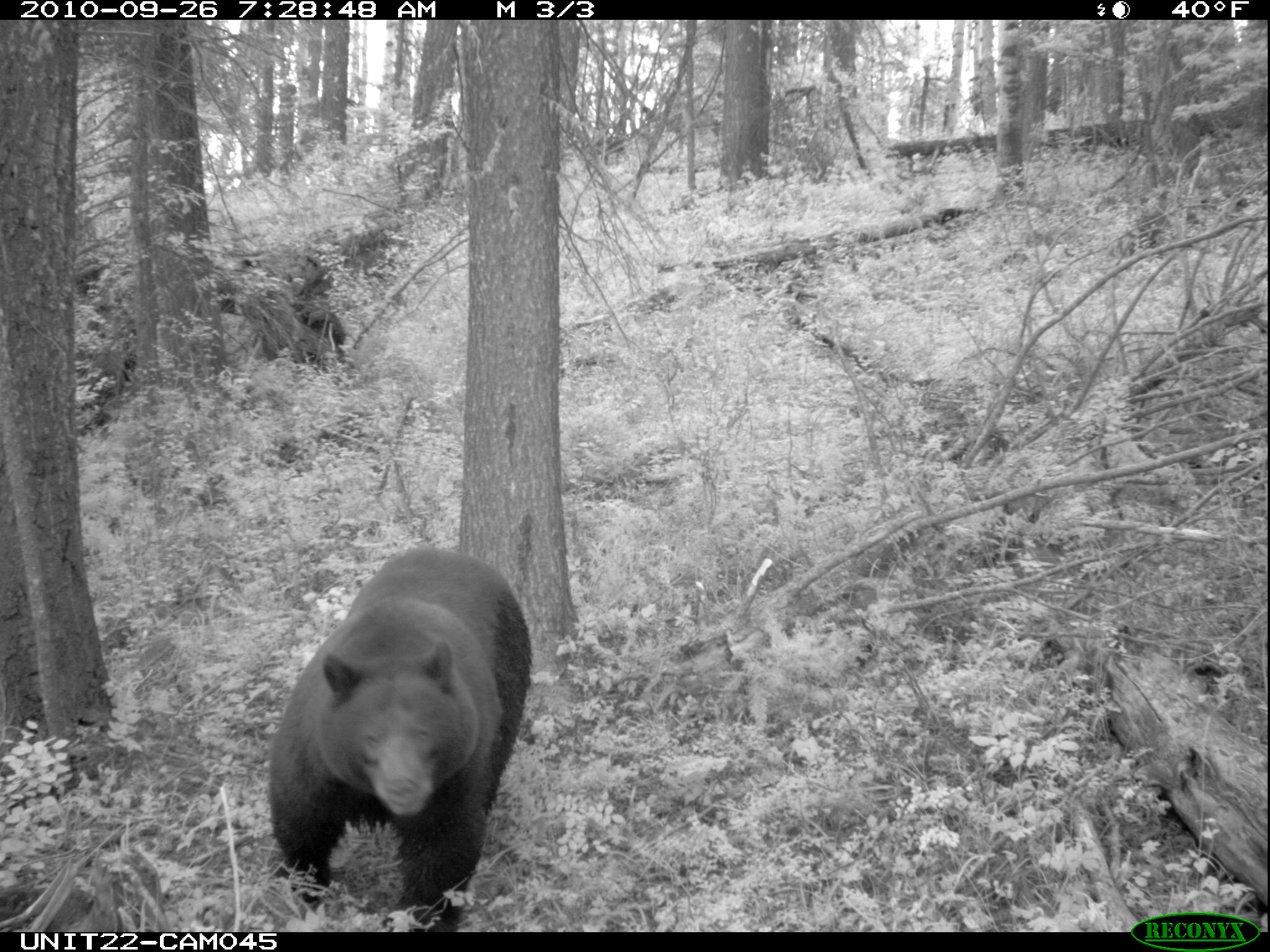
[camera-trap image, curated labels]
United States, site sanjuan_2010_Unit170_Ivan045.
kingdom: Animalia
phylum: Chordata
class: Mammalia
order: Carnivora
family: Ursidae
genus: Ursus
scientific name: Ursus americanus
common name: american black bear